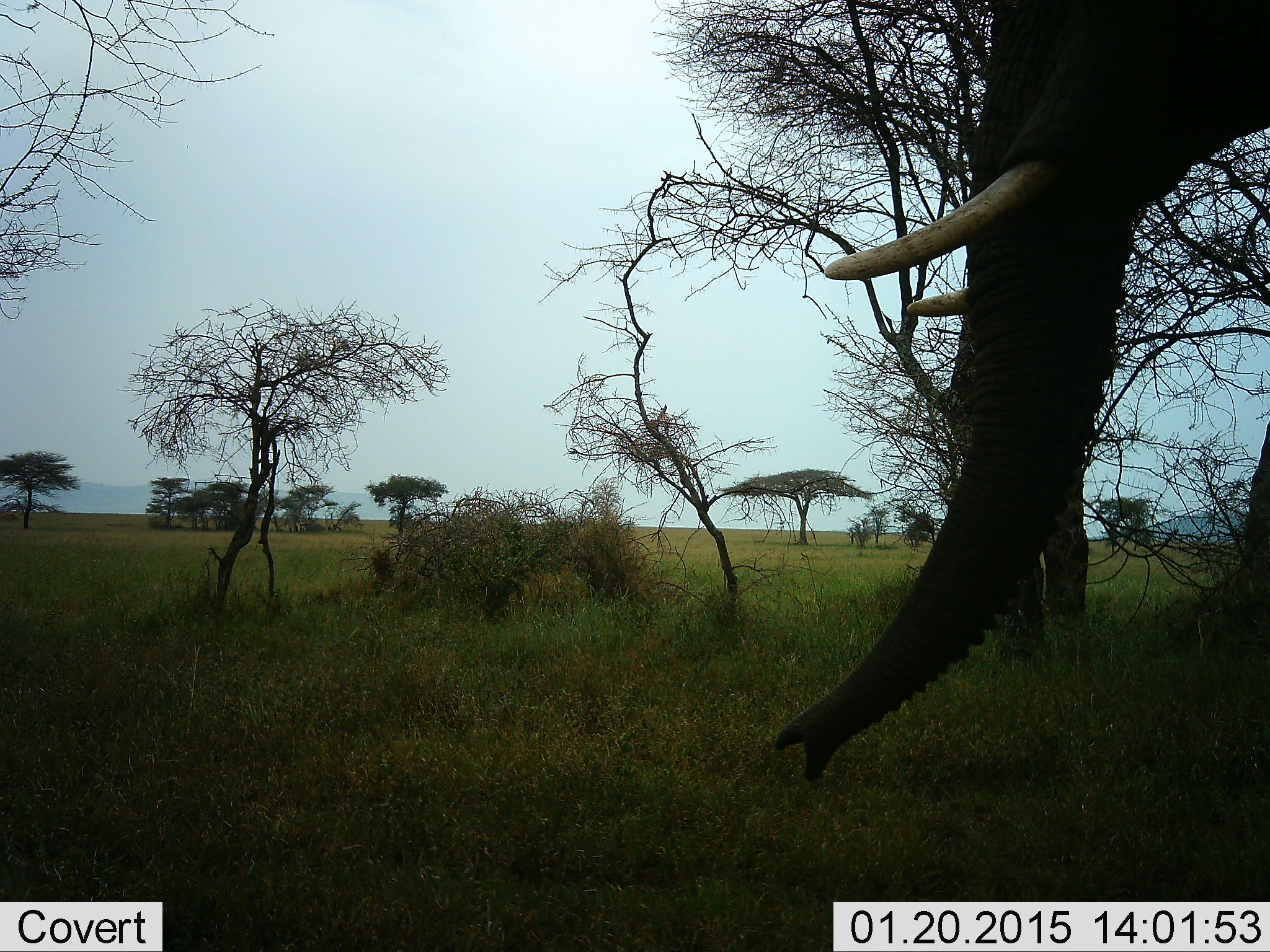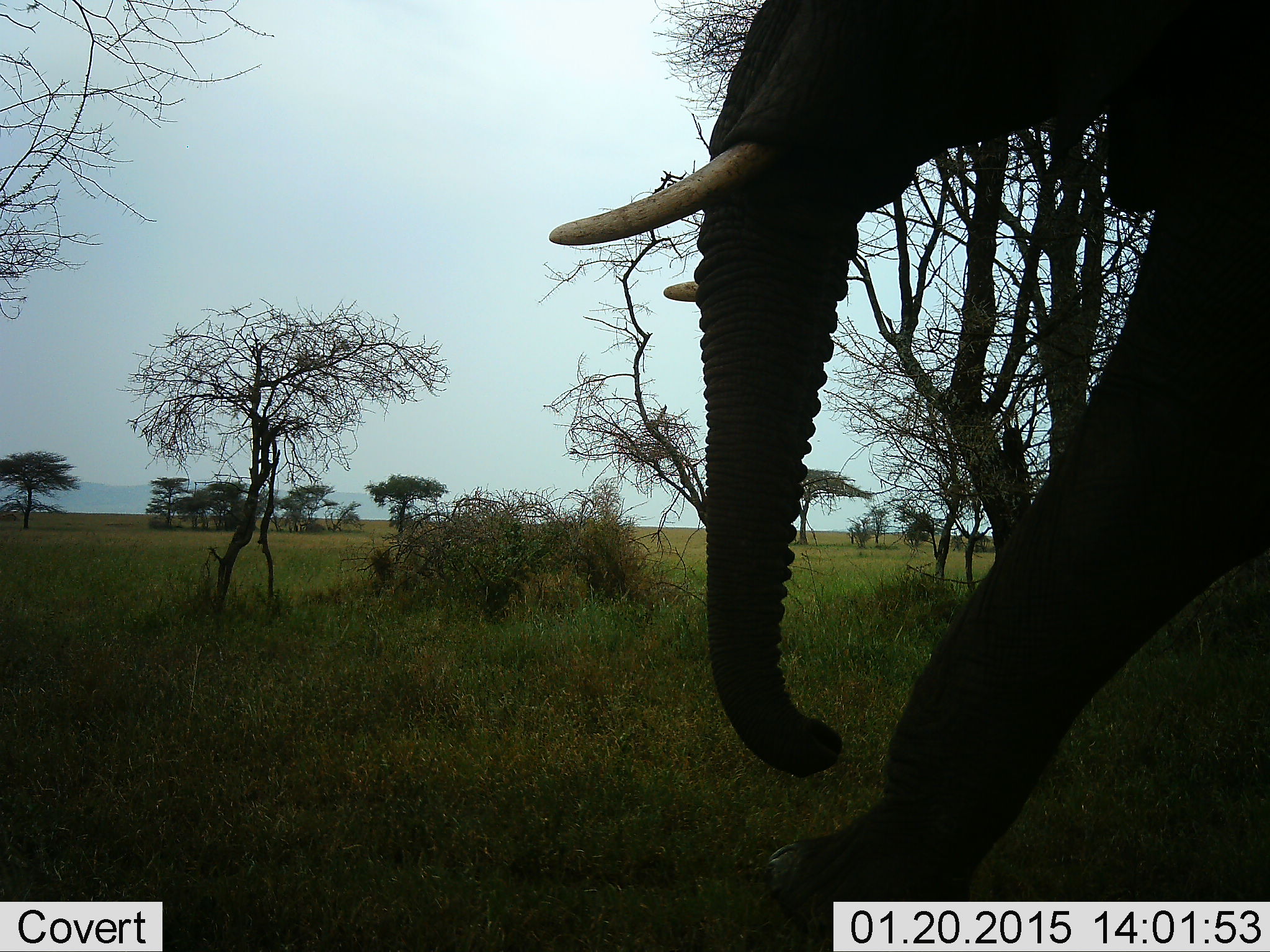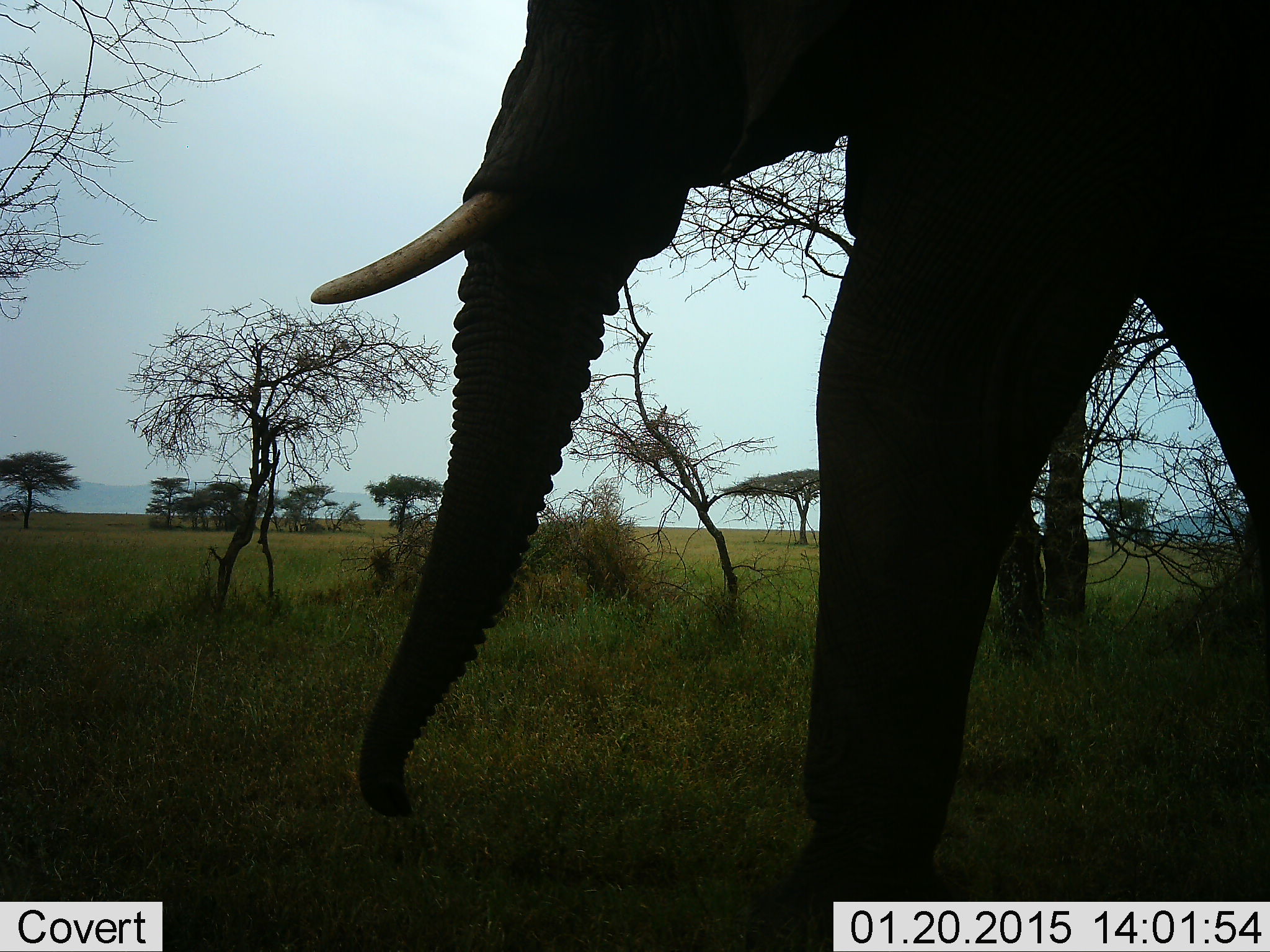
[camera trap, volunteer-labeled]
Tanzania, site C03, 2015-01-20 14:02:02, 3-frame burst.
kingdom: Animalia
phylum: Chordata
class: Mammalia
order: Proboscidea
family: Elephantidae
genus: Loxodonta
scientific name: Loxodonta africana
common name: african bush elephant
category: elephant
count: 1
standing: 10%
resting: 0%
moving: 100%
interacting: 0%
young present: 0%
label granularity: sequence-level